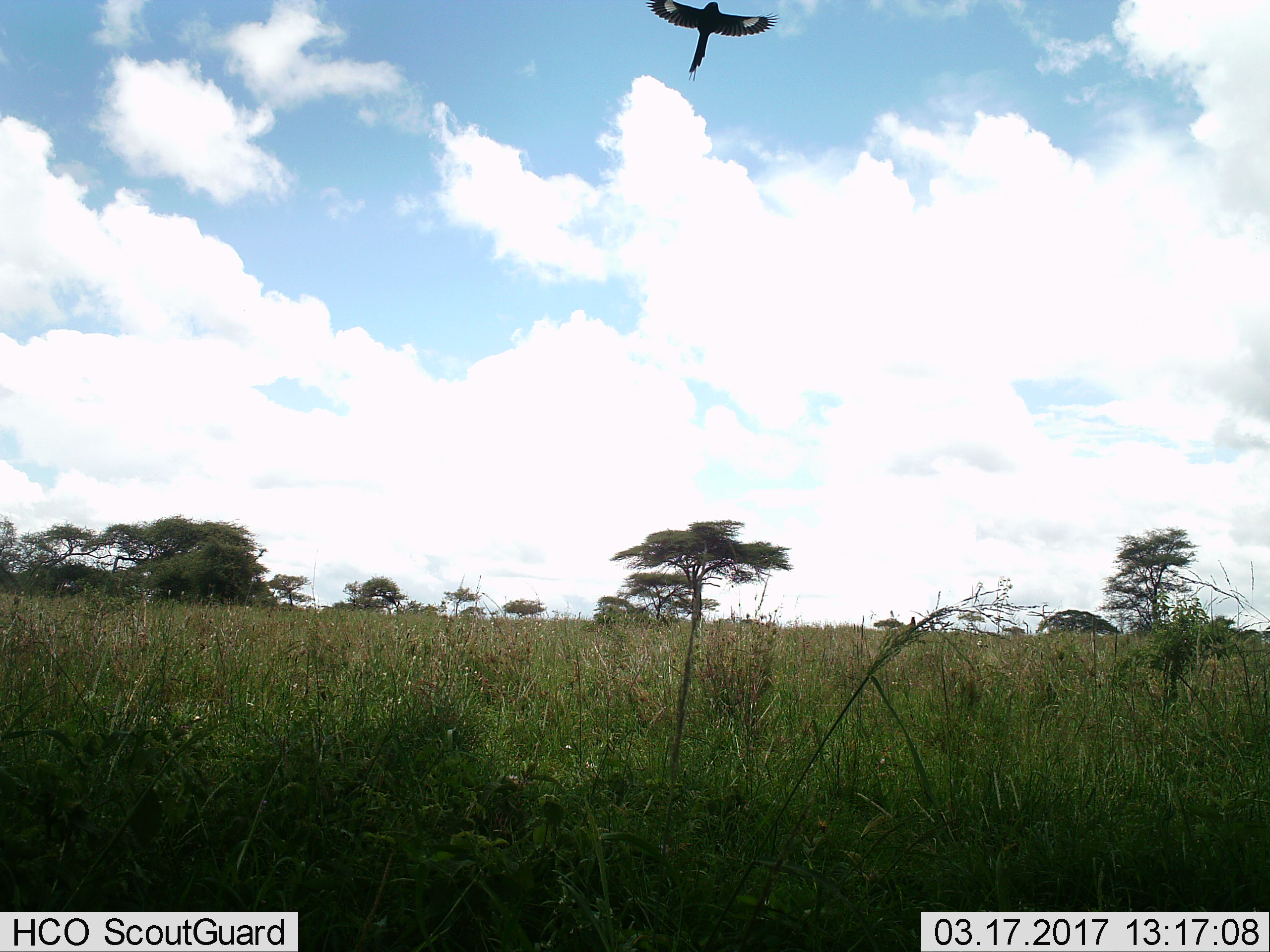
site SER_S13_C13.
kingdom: Animalia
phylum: Chordata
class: Aves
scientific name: Aves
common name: bird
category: birdother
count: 1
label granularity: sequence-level